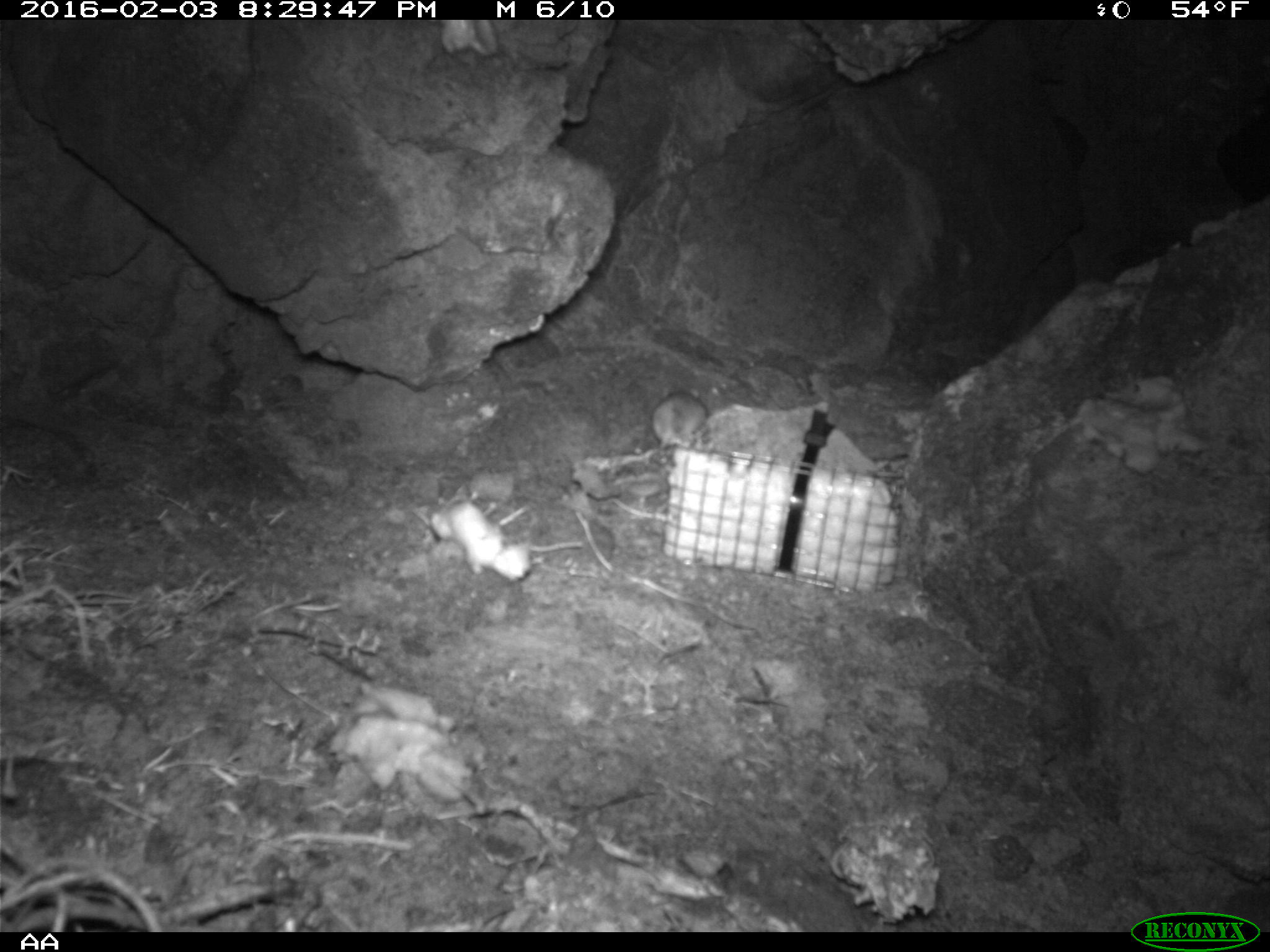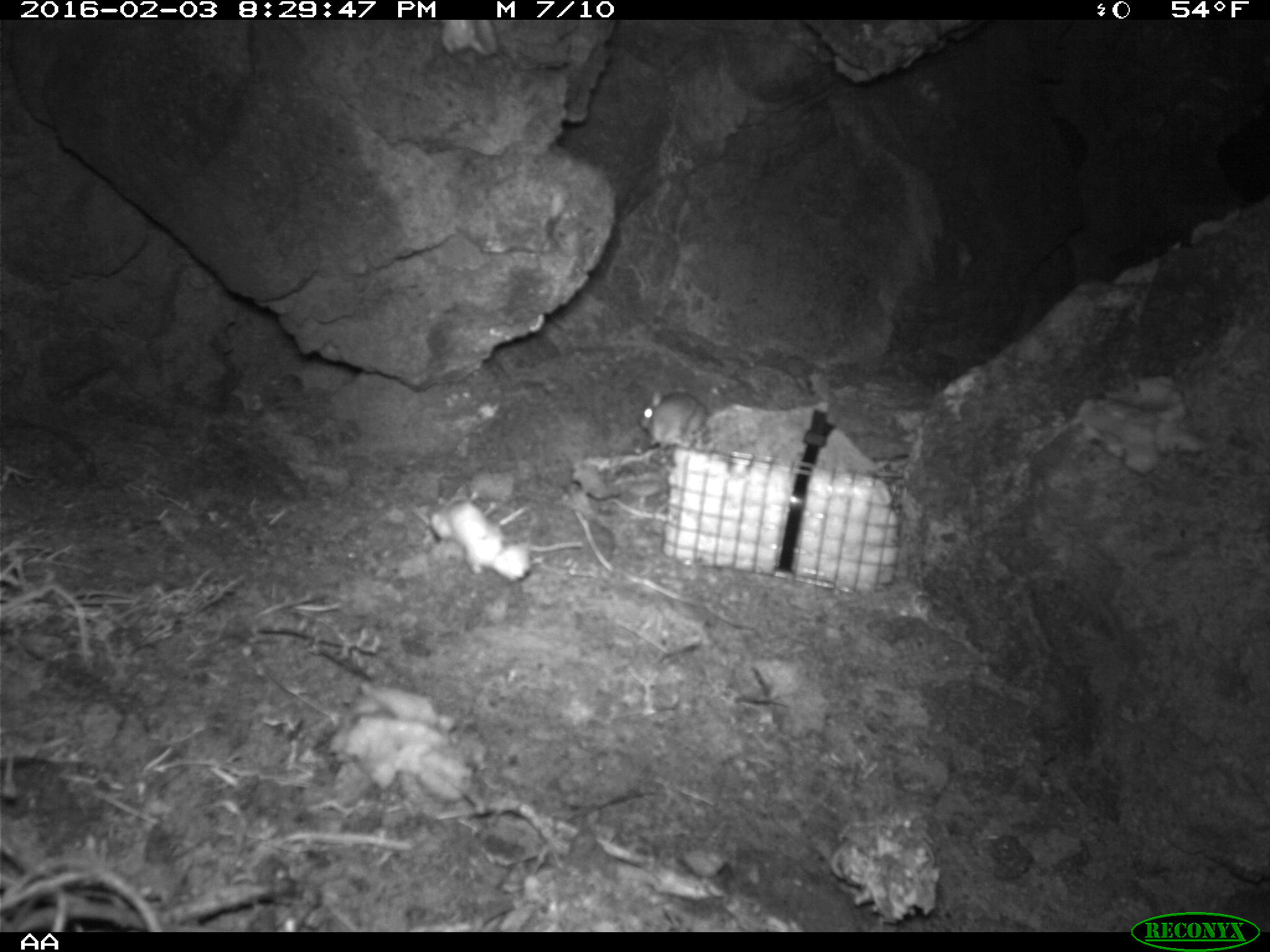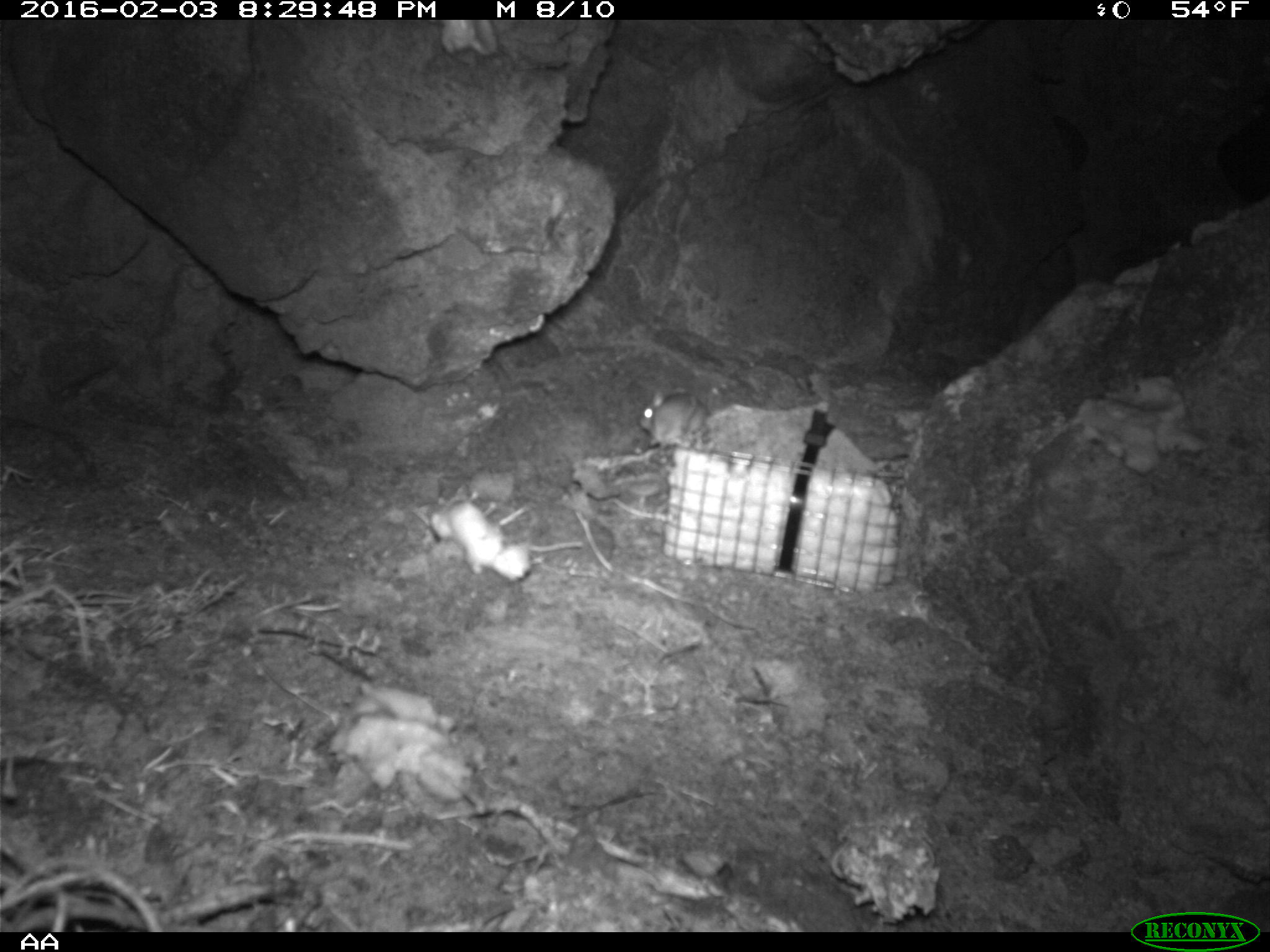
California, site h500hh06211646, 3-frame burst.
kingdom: Animalia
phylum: Chordata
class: Mammalia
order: Rodentia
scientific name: Rodentia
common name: rodent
Rodent (Rodentia).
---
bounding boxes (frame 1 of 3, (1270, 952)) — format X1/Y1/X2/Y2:
rodent: 652/385/706/449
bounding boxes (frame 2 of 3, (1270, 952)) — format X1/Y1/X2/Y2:
rodent: 639/390/708/449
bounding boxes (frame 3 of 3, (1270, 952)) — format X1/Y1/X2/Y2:
rodent: 638/389/714/451